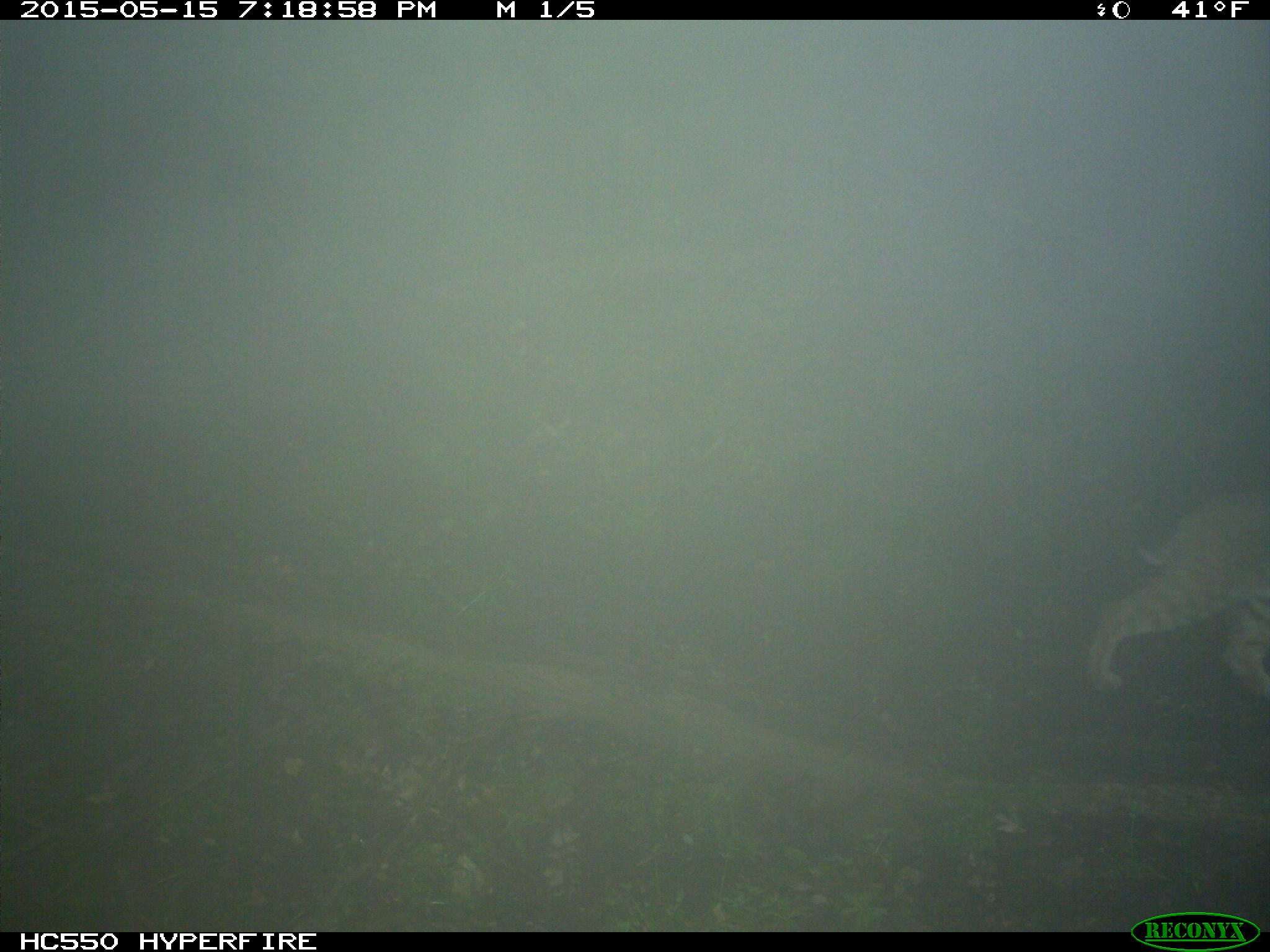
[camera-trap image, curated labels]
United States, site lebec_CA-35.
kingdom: Animalia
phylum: Chordata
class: Mammalia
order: Carnivora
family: Felidae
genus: Lynx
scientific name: Lynx rufus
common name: bobcat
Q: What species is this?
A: Lynx rufus (bobcat).